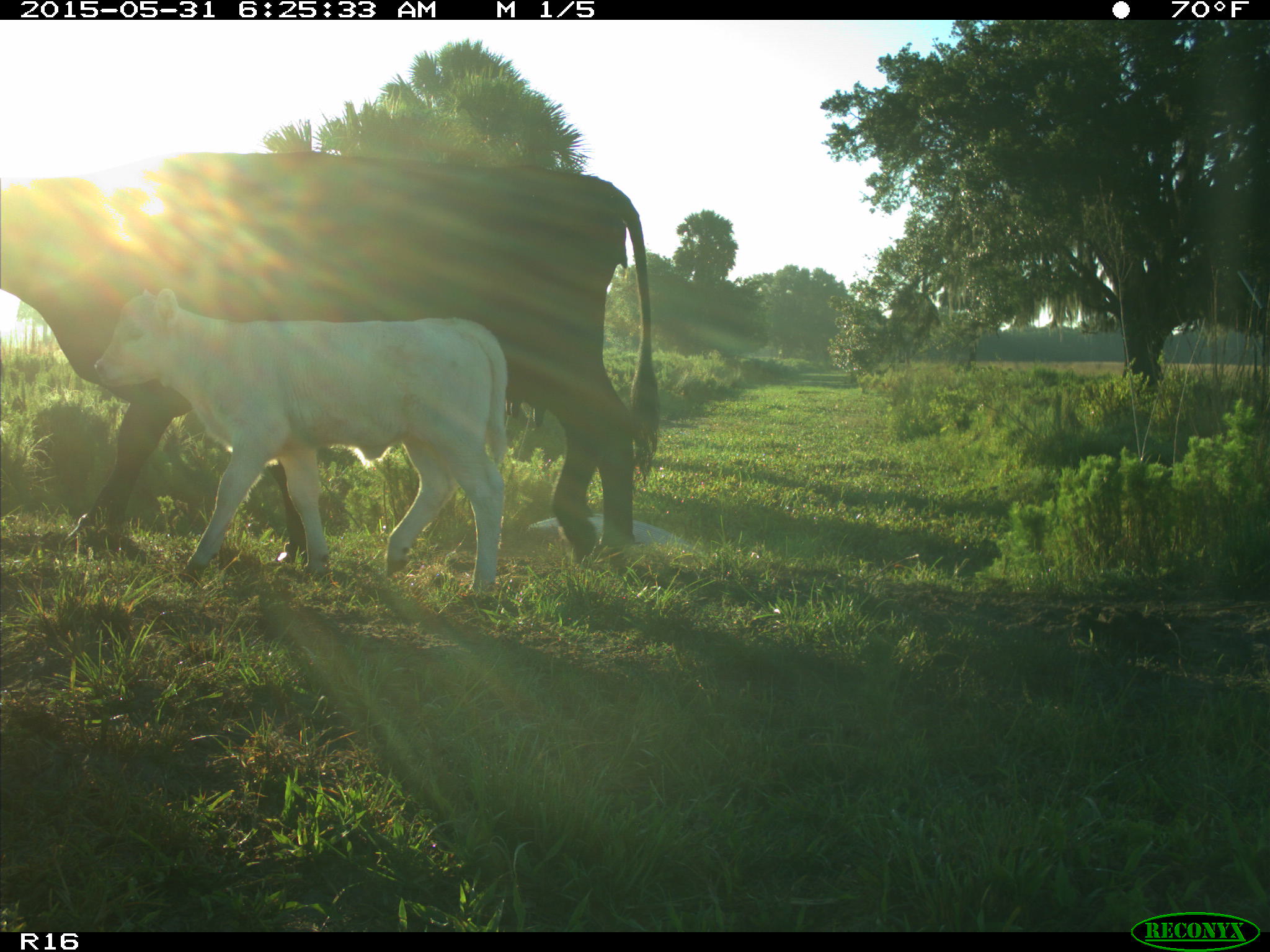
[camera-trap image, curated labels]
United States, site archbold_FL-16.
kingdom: Animalia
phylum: Chordata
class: Mammalia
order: Artiodactyla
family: Bovidae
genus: Bos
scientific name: Bos taurus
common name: domestic cow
Bos taurus (domestic cow).